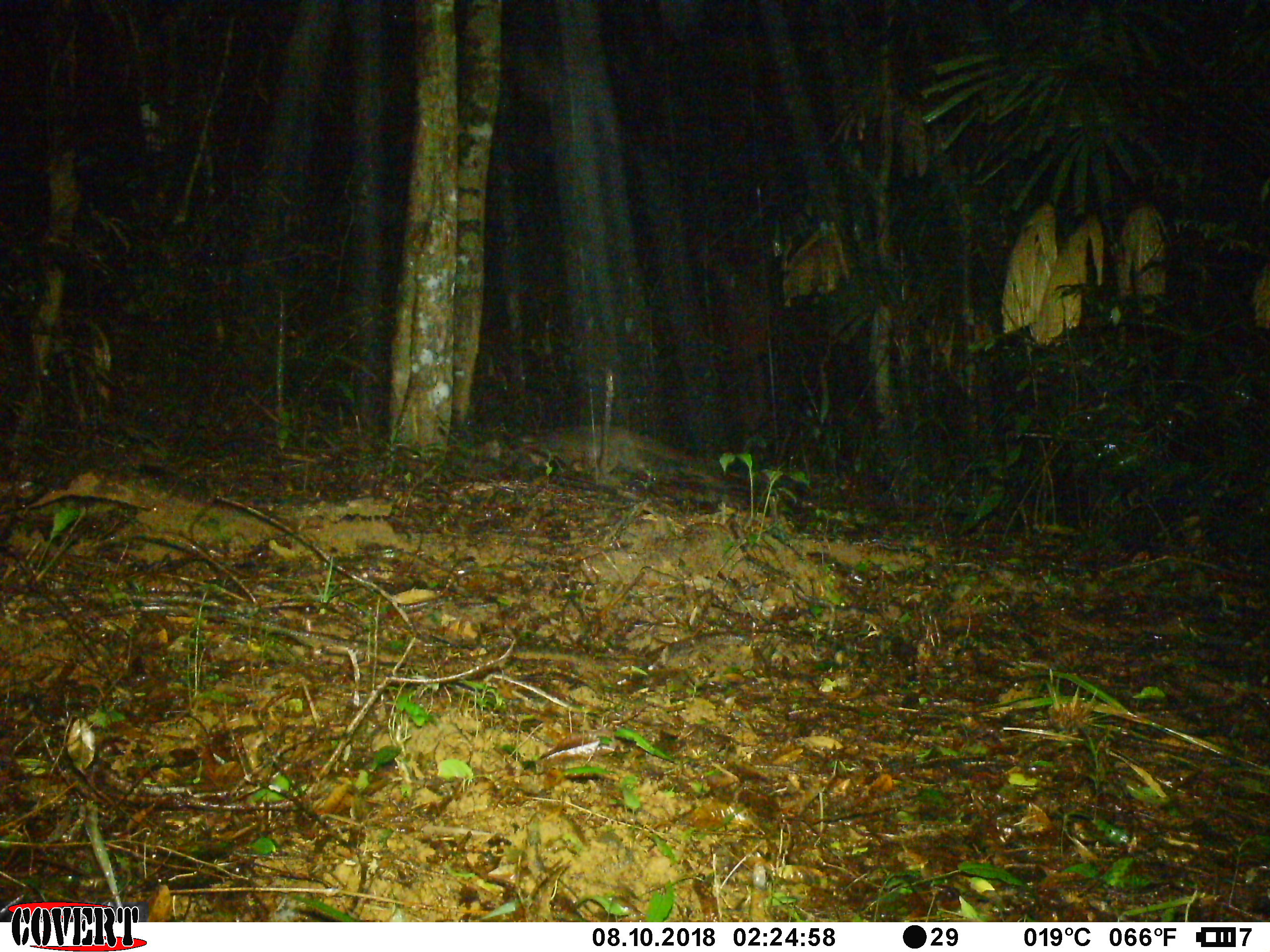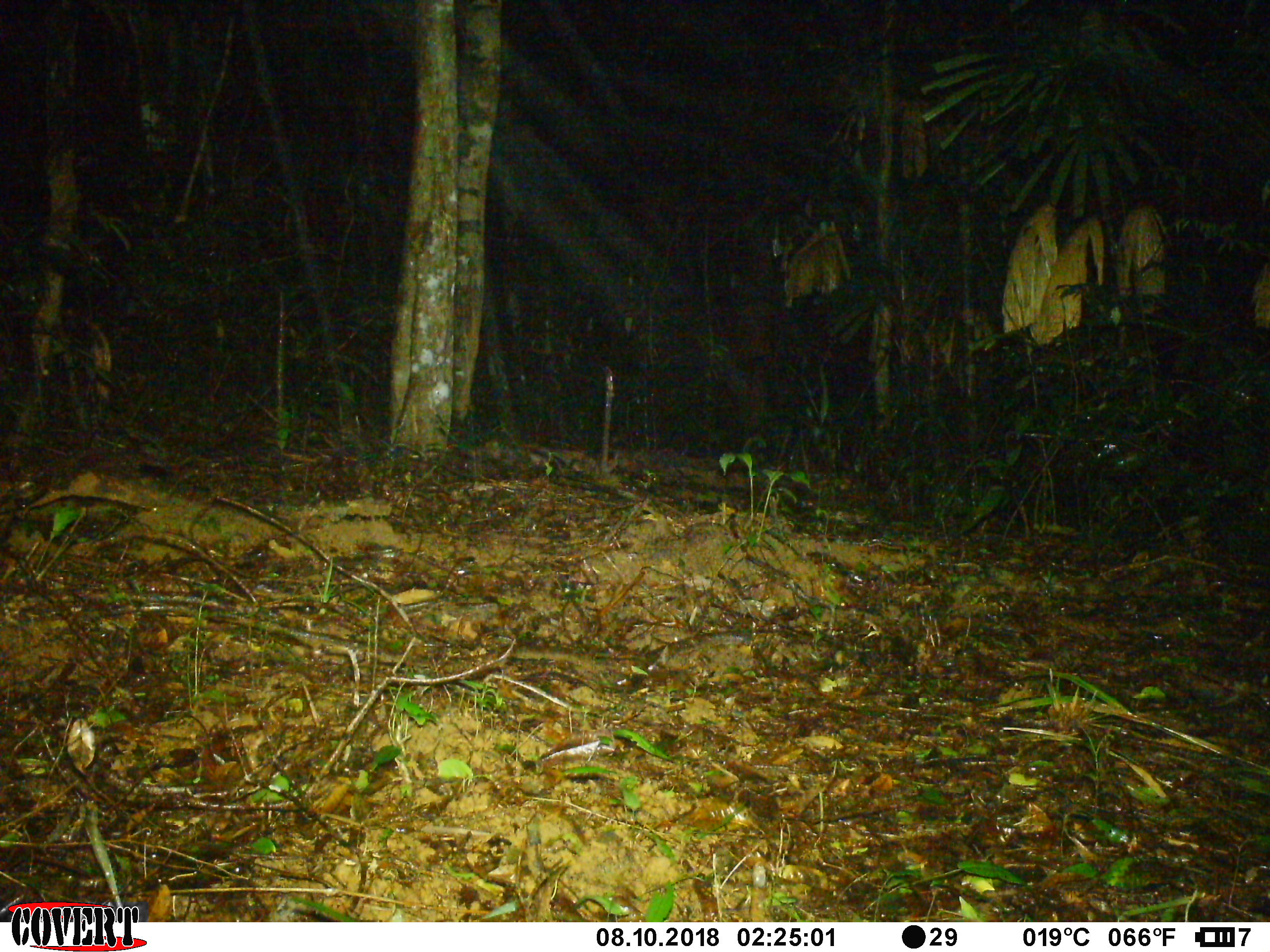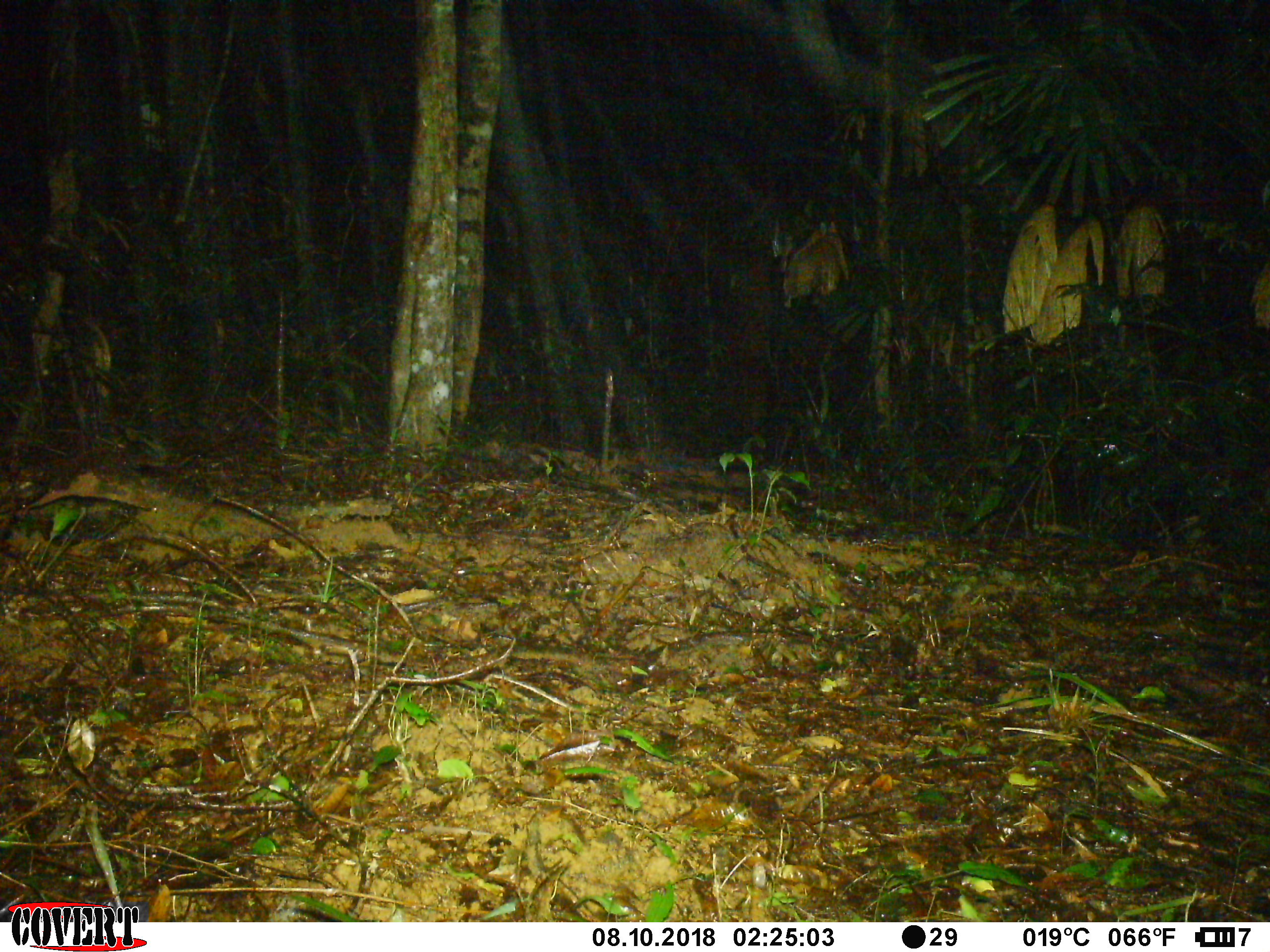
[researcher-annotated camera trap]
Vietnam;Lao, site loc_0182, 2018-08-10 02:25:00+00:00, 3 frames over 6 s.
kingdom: Animalia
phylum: Chordata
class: Mammalia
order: Carnivora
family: Viverridae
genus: Paguma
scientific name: Paguma larvata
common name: masked palm civet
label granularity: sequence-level